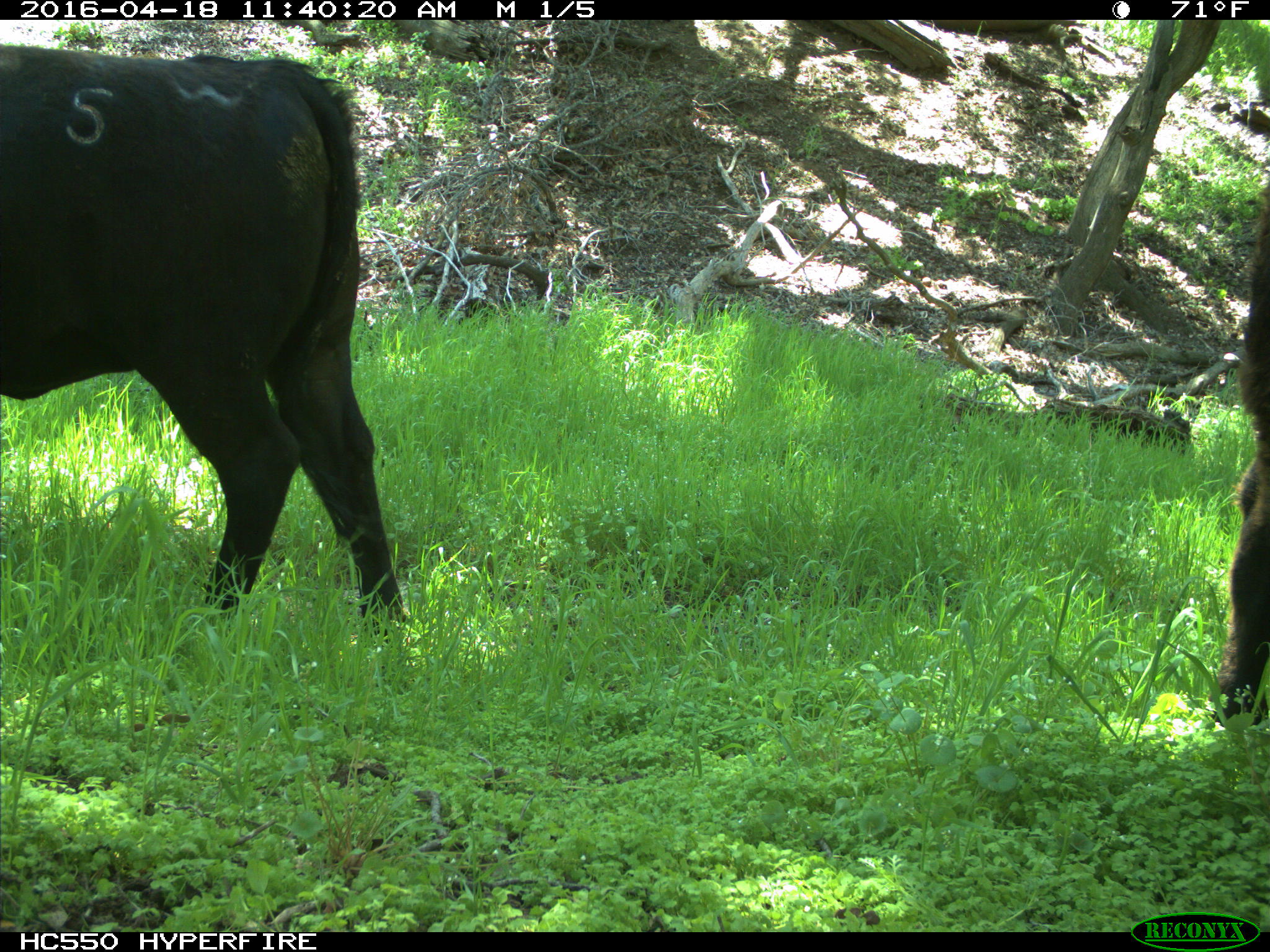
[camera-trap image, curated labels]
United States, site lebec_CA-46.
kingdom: Animalia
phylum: Chordata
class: Mammalia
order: Artiodactyla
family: Bovidae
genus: Bos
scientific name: Bos taurus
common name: domestic cow